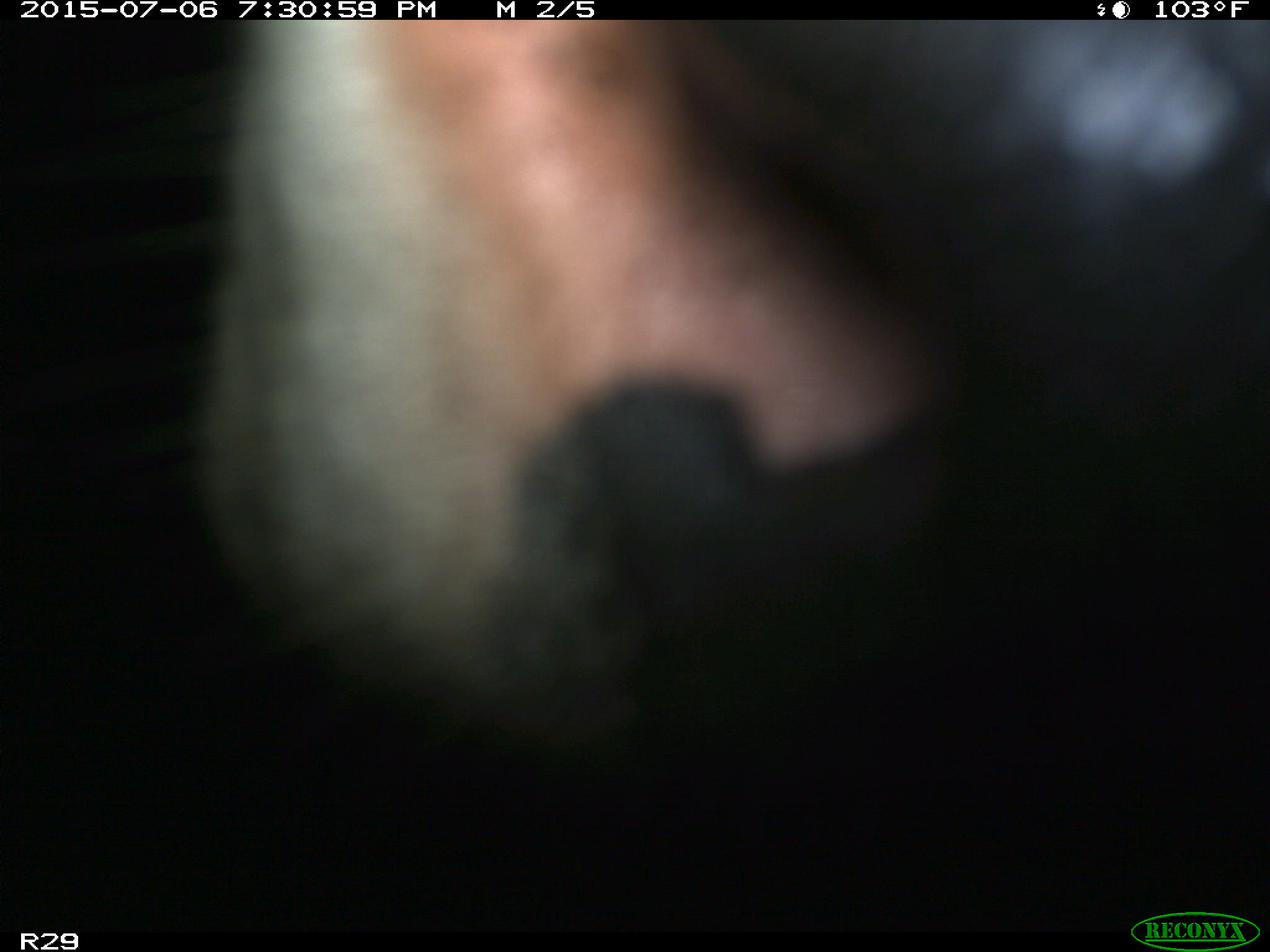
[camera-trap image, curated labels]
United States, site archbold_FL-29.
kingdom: Animalia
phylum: Chordata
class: Mammalia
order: Artiodactyla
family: Bovidae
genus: Bos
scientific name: Bos taurus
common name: domestic cow